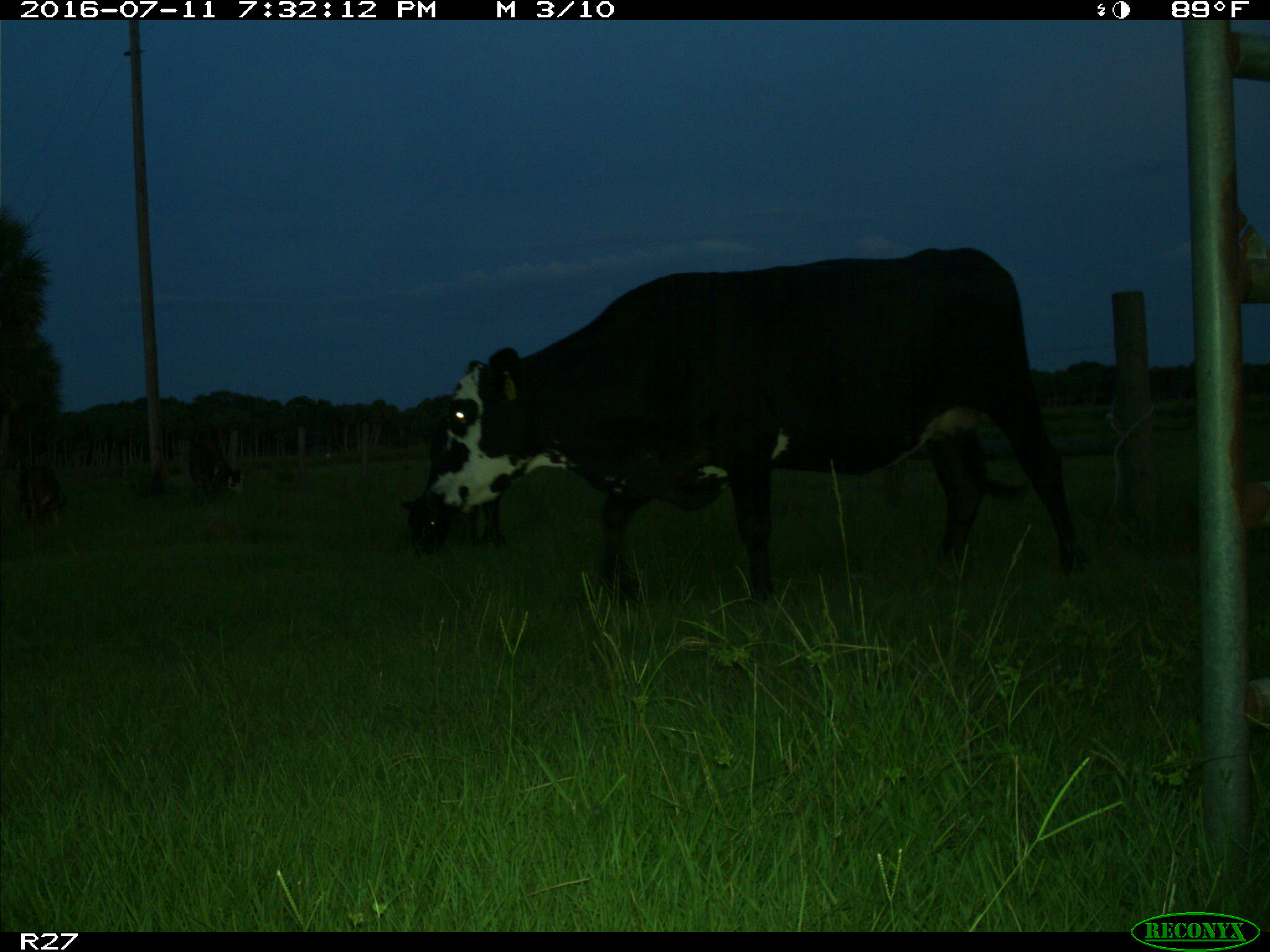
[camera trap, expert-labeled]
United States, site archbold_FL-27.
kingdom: Animalia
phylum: Chordata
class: Mammalia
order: Artiodactyla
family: Bovidae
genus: Bos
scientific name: Bos taurus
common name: domestic cow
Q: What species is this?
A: Bos taurus (domestic cow).